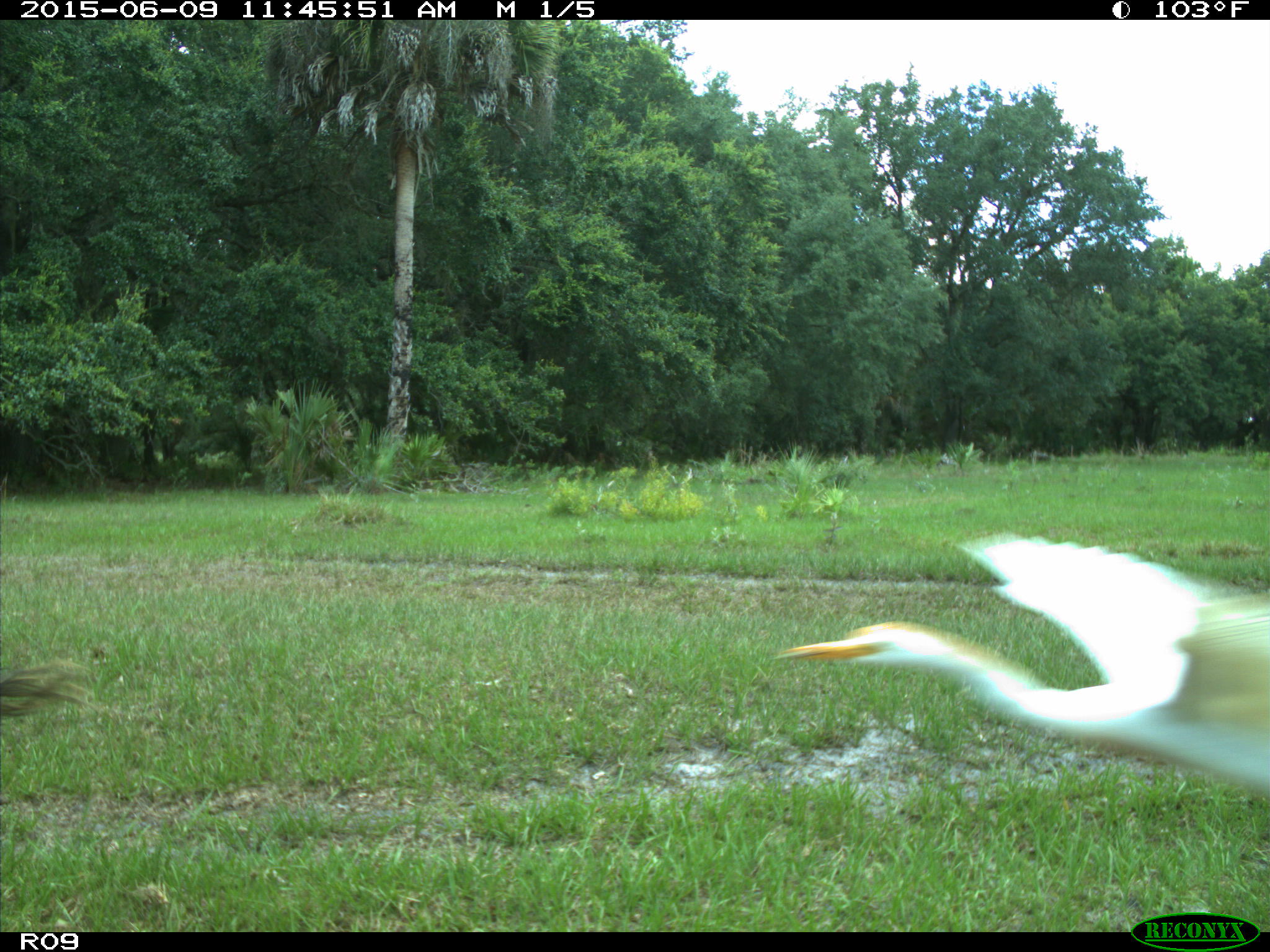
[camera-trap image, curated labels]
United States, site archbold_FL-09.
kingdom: Animalia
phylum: Chordata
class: Mammalia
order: Artiodactyla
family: Bovidae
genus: Bos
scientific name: Bos taurus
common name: domestic cow